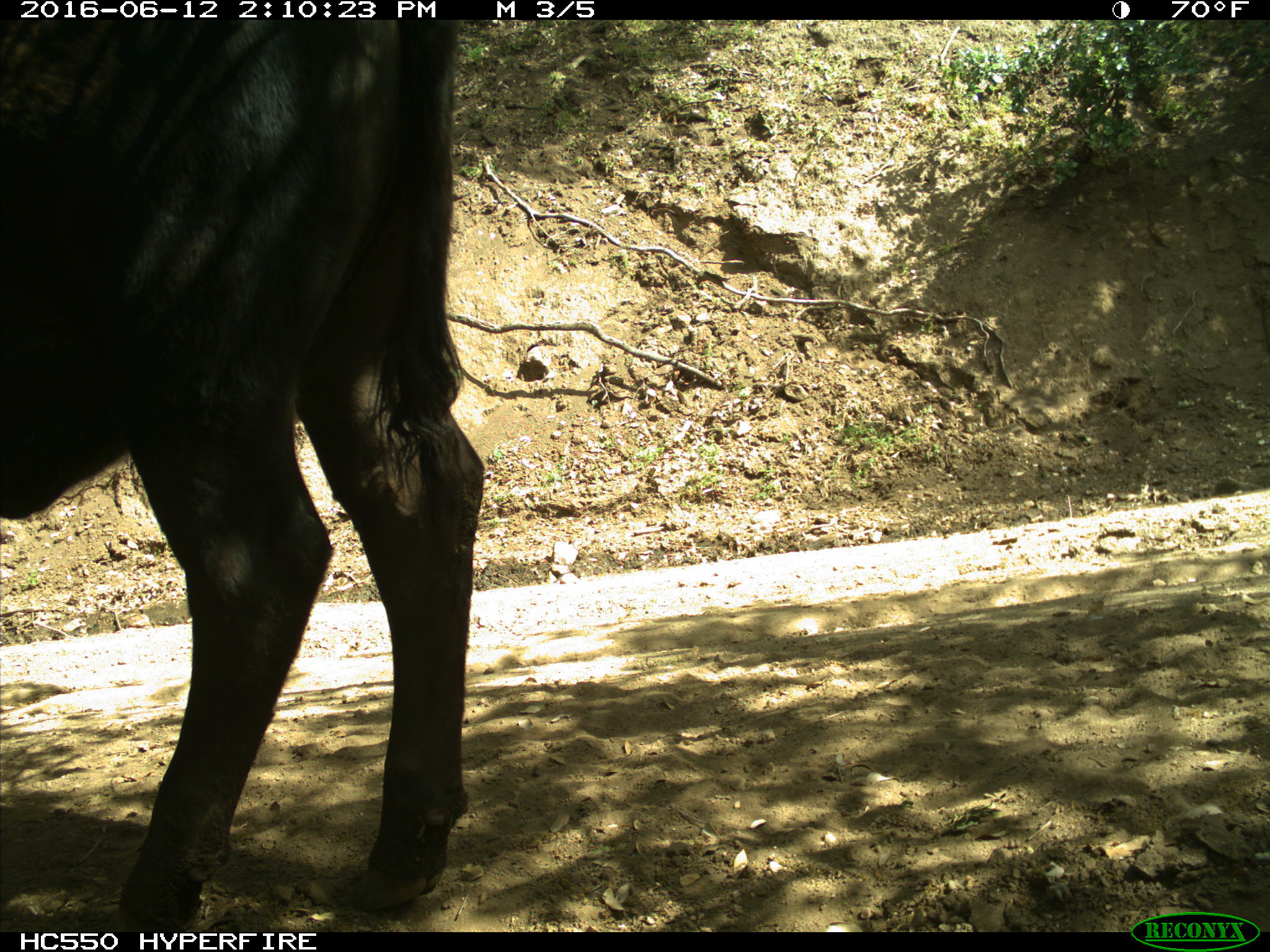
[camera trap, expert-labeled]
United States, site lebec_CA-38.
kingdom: Animalia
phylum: Chordata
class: Mammalia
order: Artiodactyla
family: Bovidae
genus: Bos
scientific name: Bos taurus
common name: domestic cow